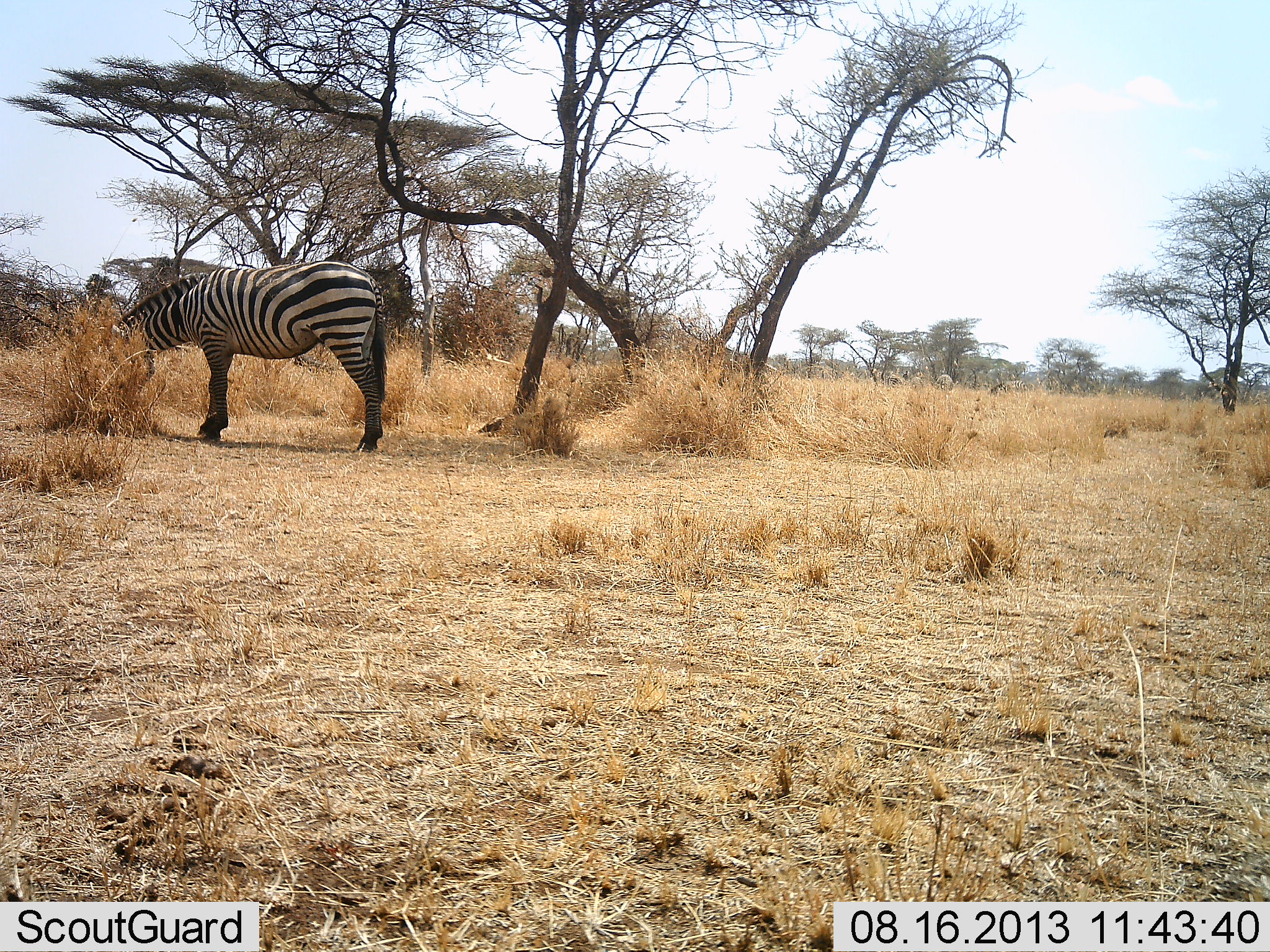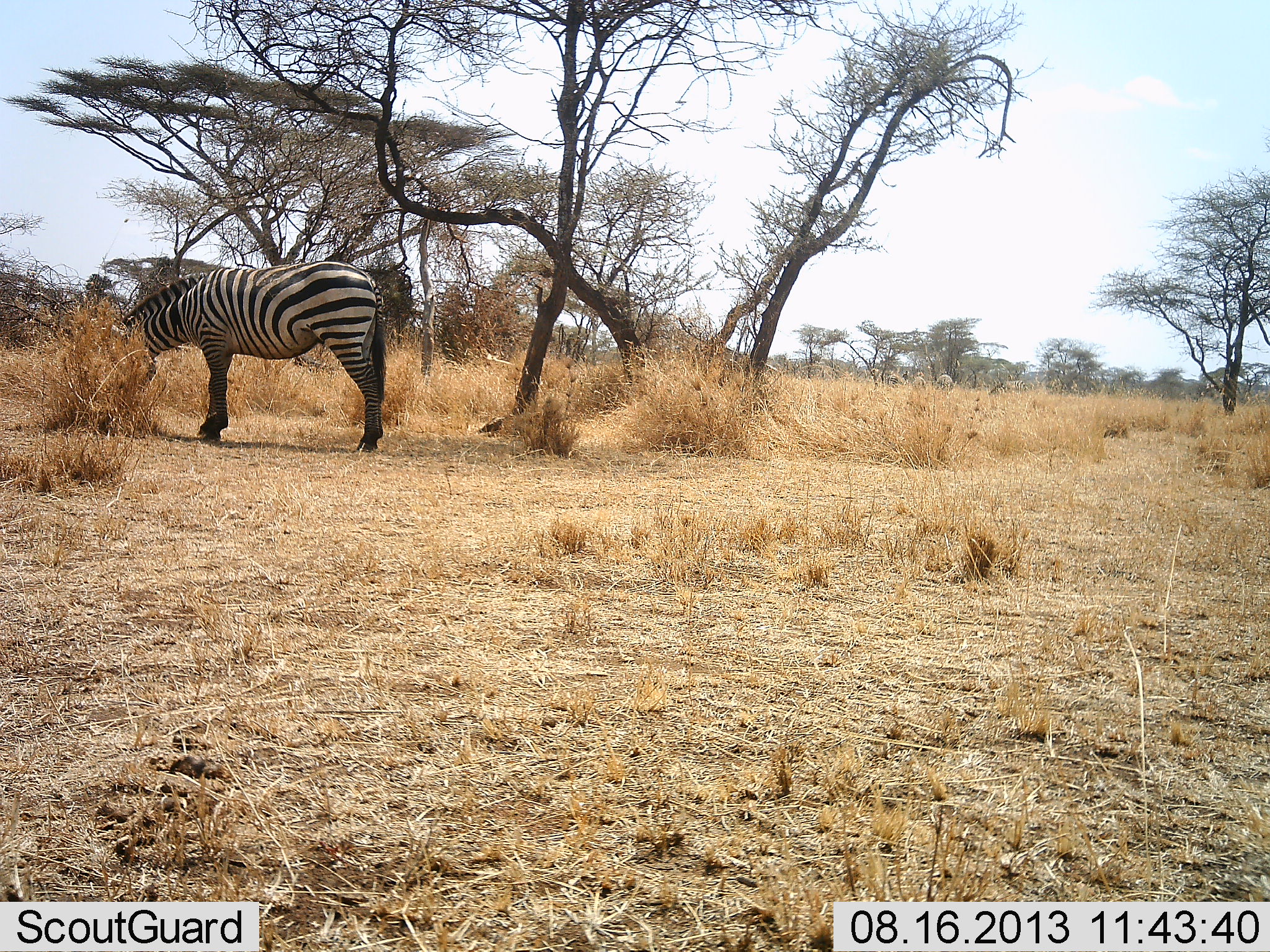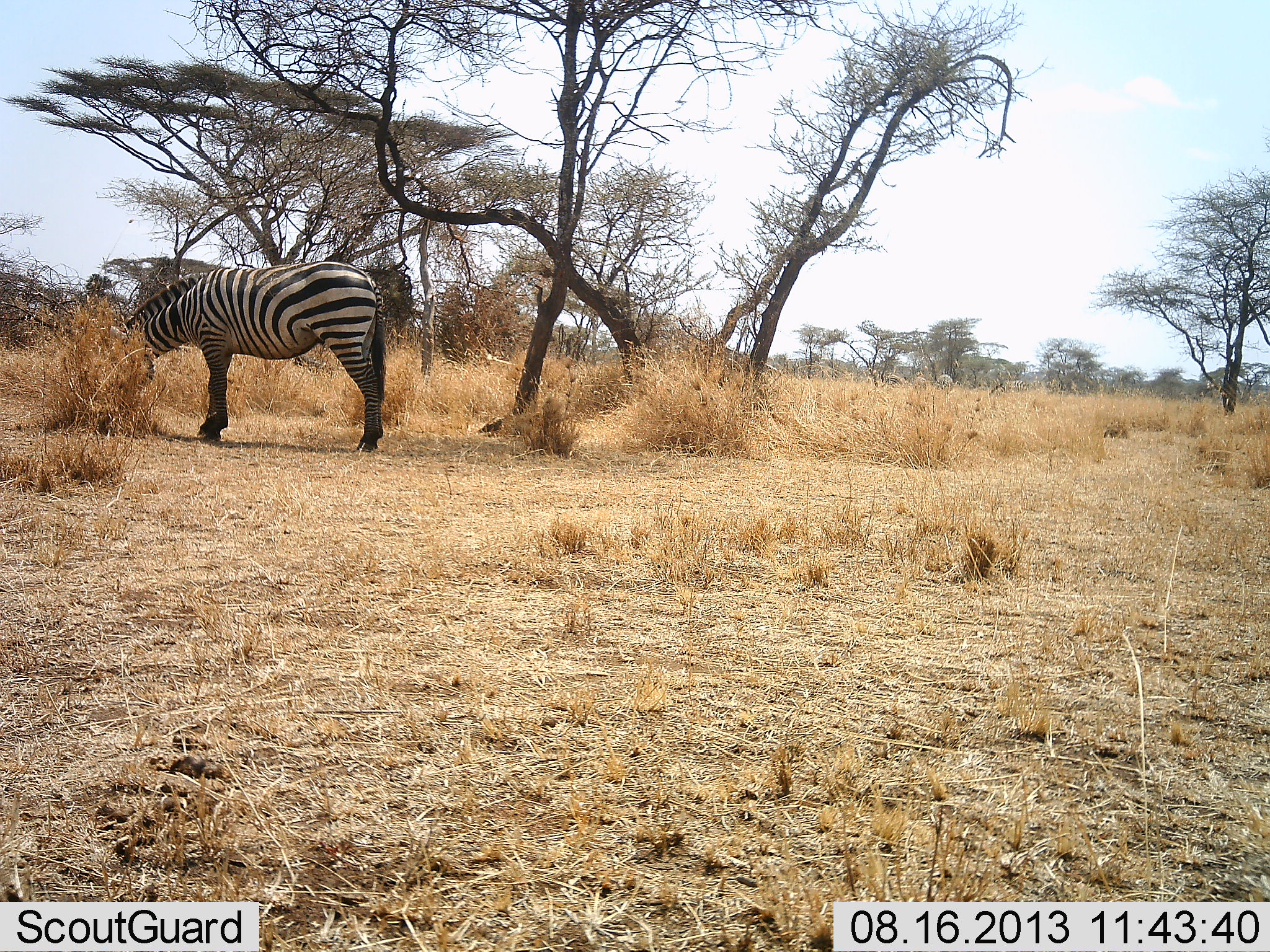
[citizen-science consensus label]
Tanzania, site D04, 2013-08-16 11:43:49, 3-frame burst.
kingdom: Animalia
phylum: Chordata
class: Mammalia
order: Perissodactyla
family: Equidae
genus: Equus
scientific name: Equus quagga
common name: plains zebra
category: zebra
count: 1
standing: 20%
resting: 0%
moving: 0%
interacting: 0%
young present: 0%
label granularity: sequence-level